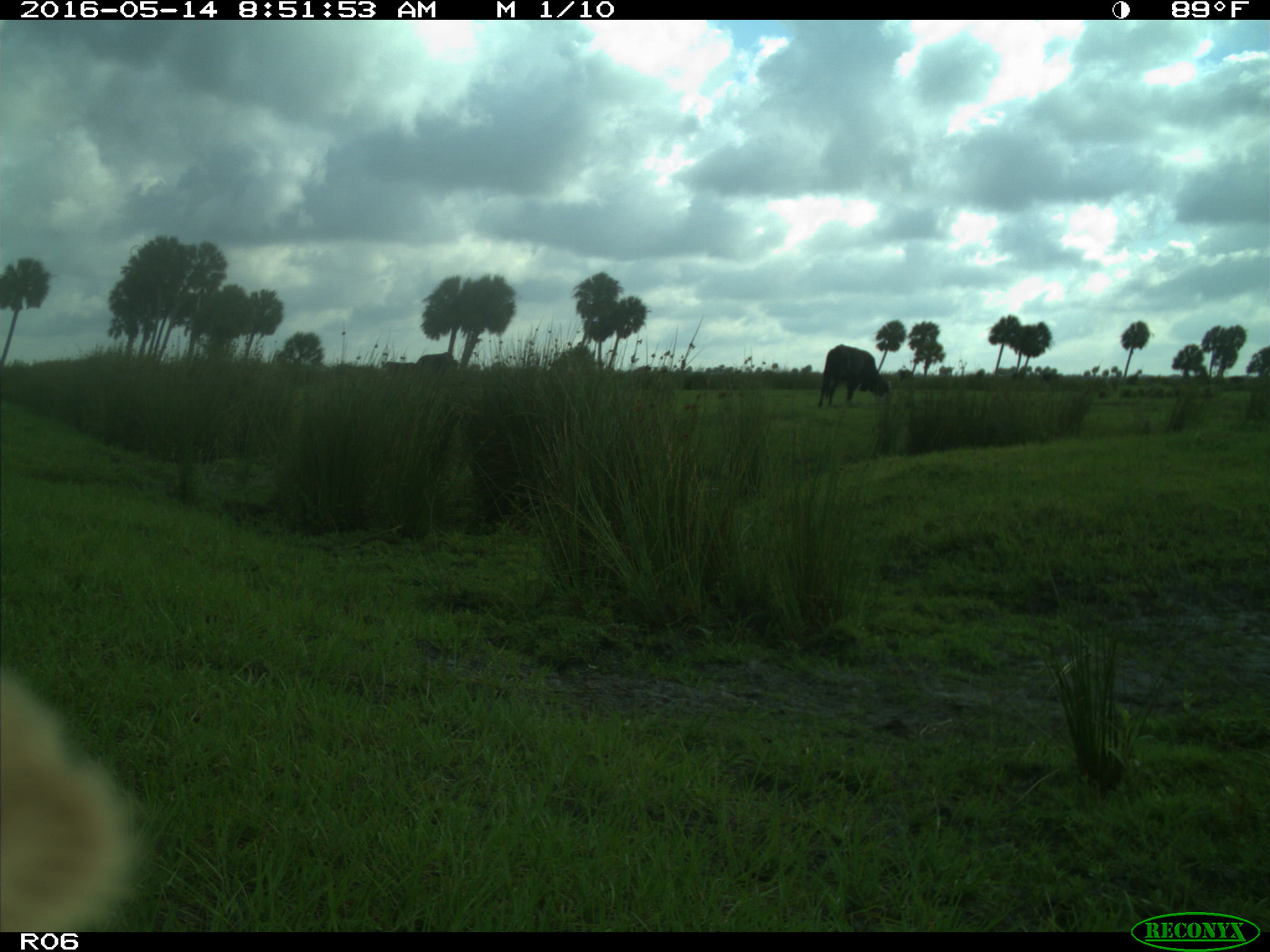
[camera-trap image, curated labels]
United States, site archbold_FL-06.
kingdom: Animalia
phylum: Chordata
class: Mammalia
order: Artiodactyla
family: Bovidae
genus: Bos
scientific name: Bos taurus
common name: domestic cow